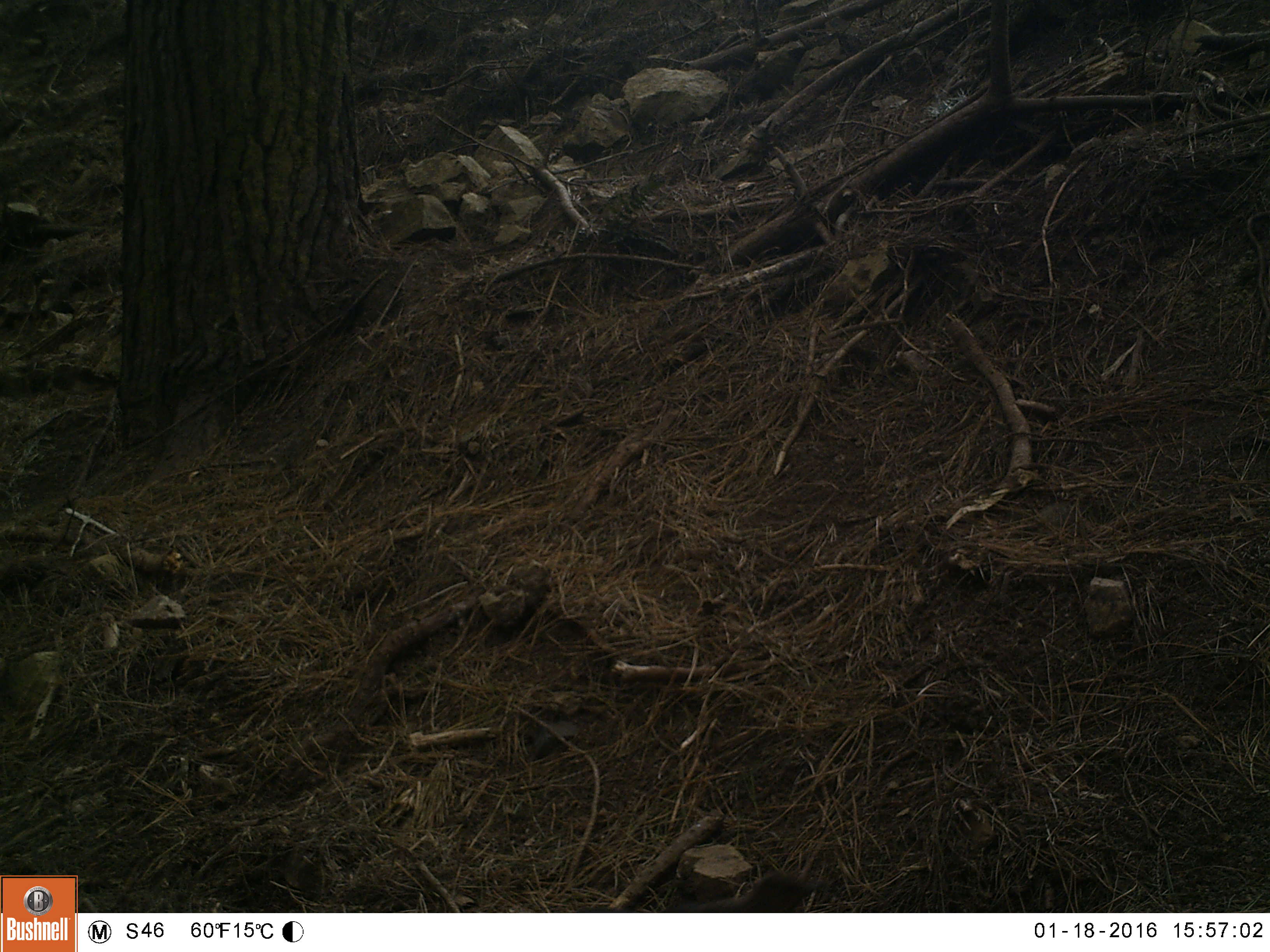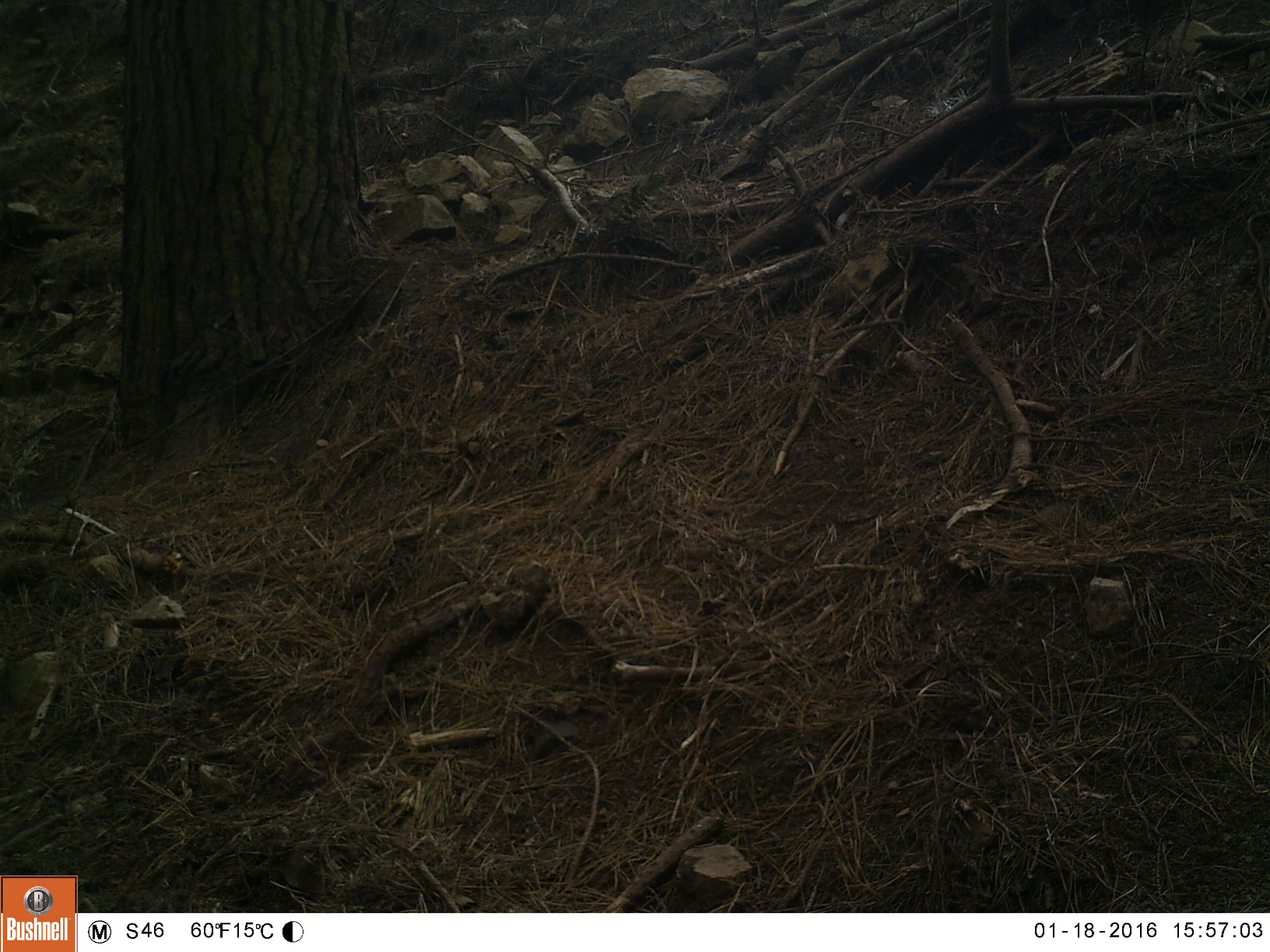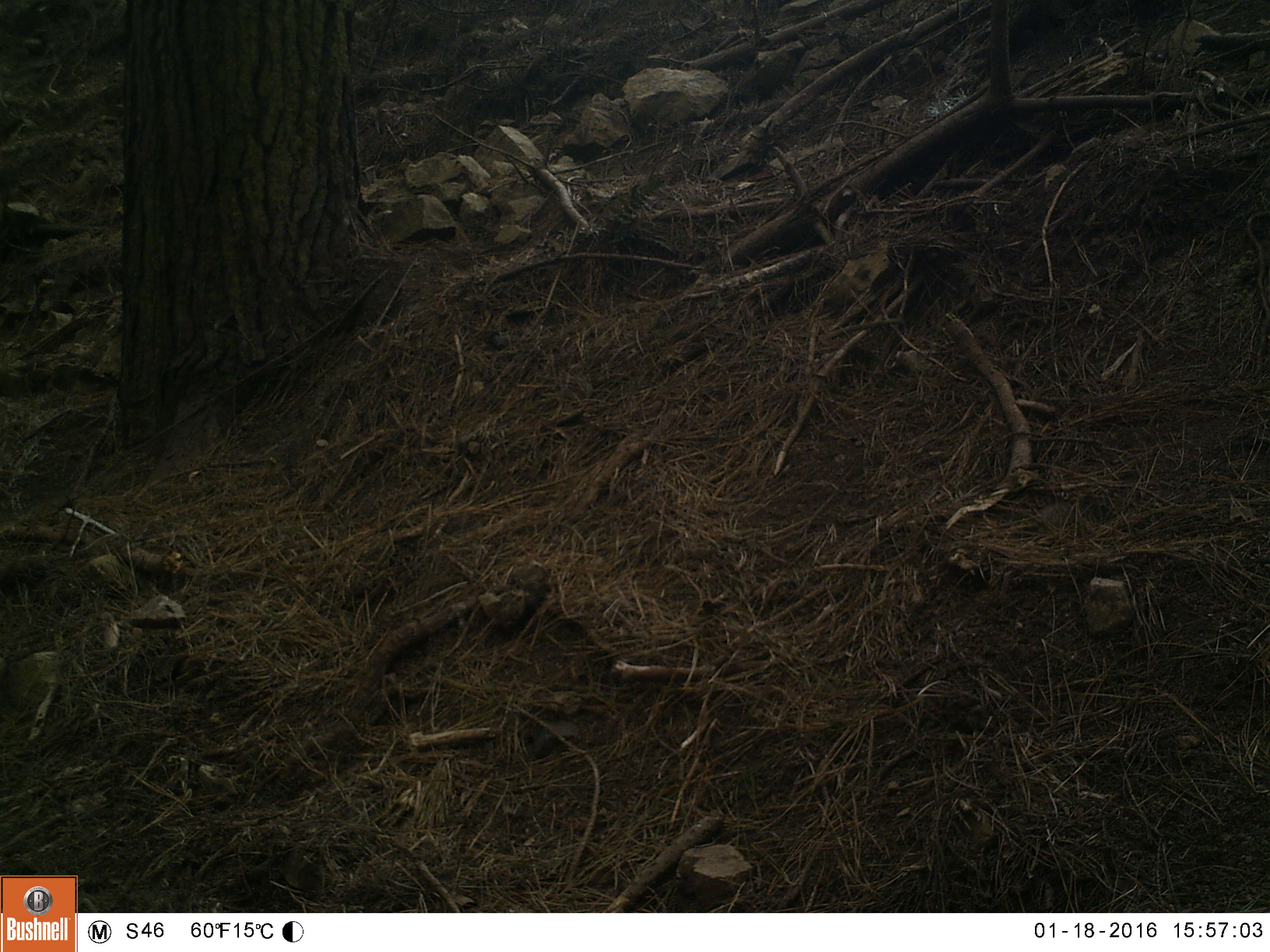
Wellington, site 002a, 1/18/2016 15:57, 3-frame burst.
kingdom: Animalia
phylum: Chordata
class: Aves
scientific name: Aves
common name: bird